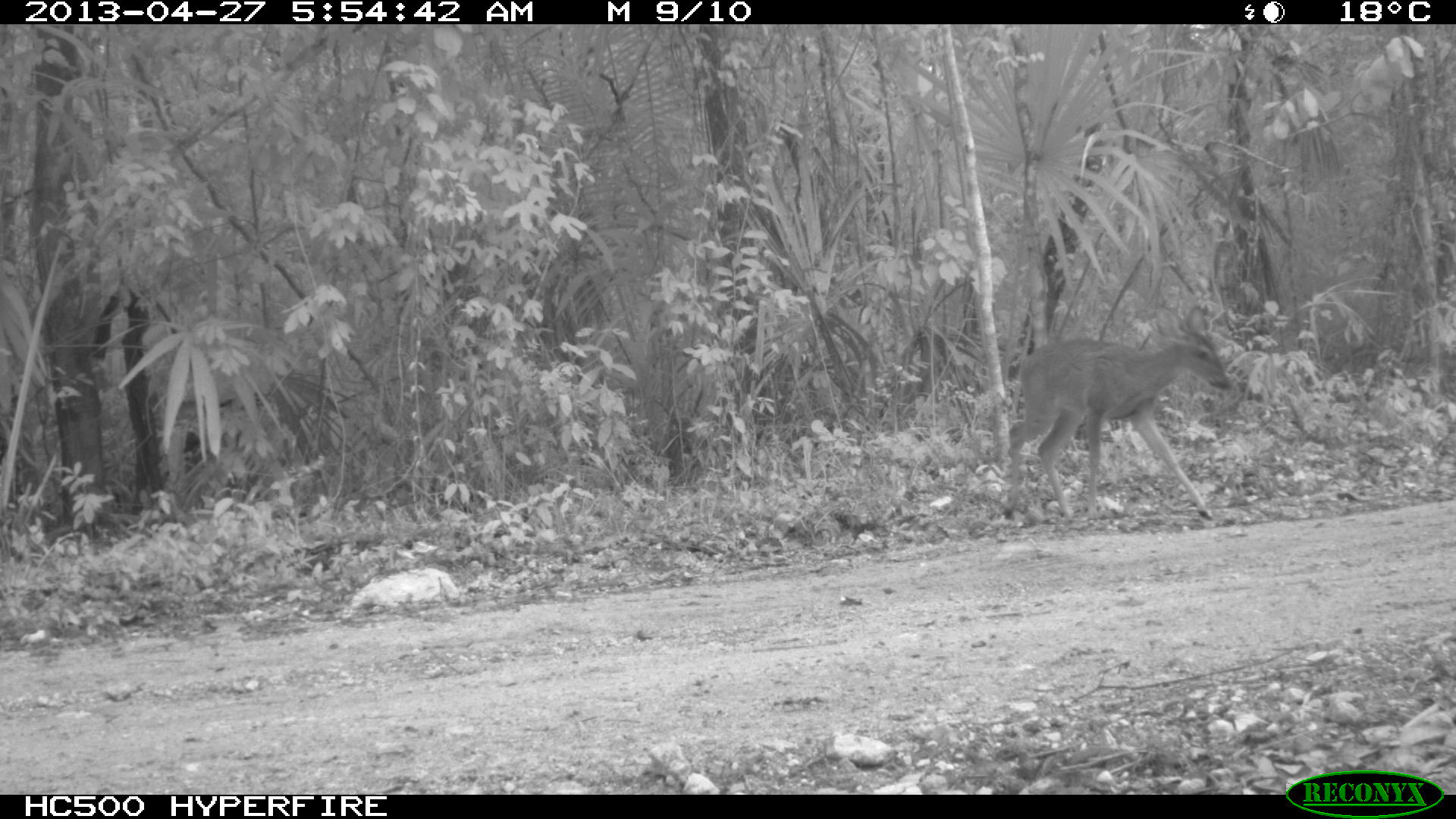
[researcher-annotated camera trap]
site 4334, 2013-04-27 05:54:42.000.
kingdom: Animalia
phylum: Chordata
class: Mammalia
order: Artiodactyla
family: Cervidae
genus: Odocoileus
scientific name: Odocoileus virginianus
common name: white-tailed deer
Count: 1.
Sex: female.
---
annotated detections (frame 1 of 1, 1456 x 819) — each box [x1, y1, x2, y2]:
odocoileus virginianus: [1002, 300, 1234, 525]